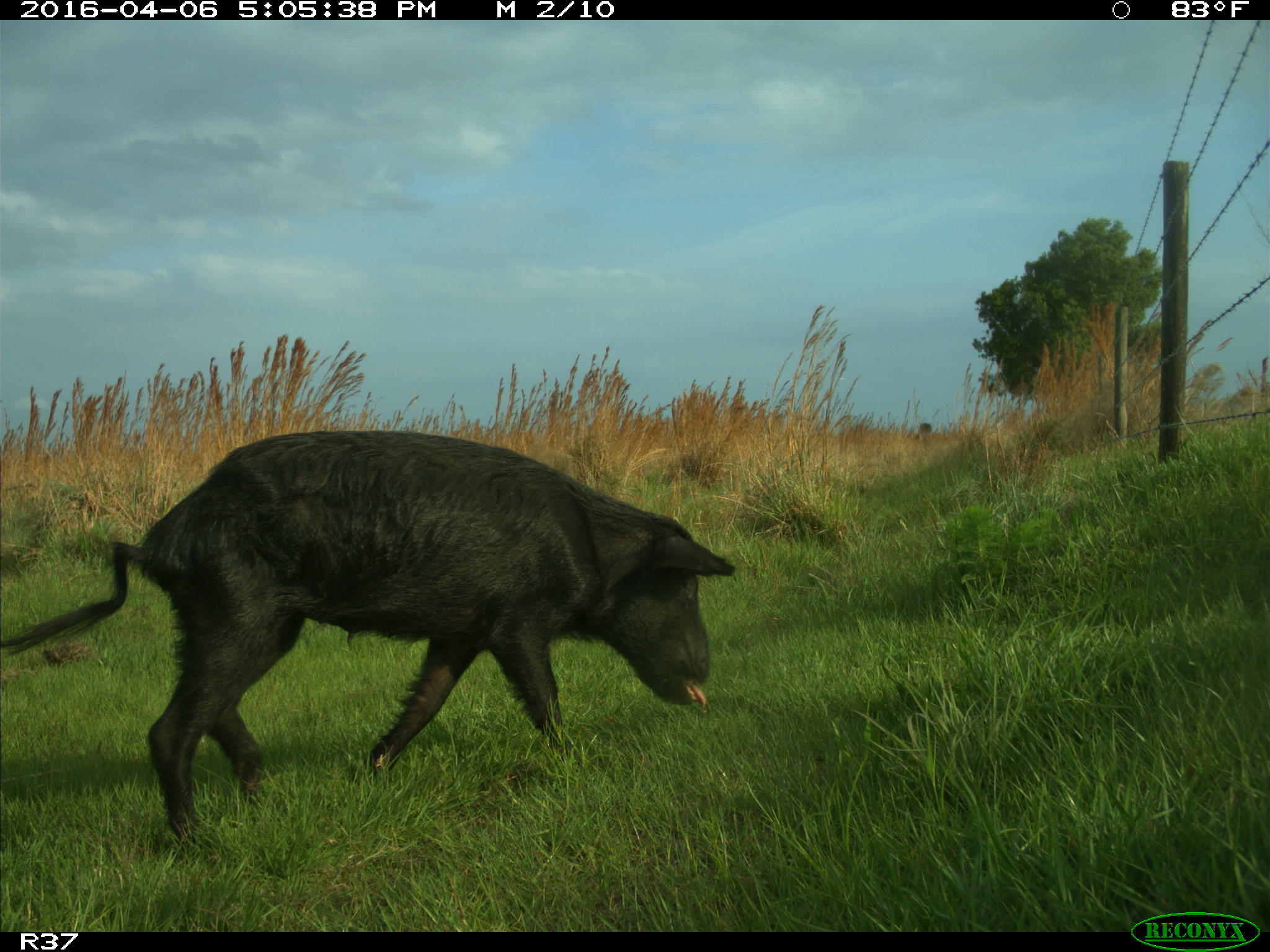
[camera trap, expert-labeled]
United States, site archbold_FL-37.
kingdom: Animalia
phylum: Chordata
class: Mammalia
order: Artiodactyla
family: Suidae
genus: Sus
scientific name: Sus scrofa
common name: wild boar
Sus scrofa (wild boar).